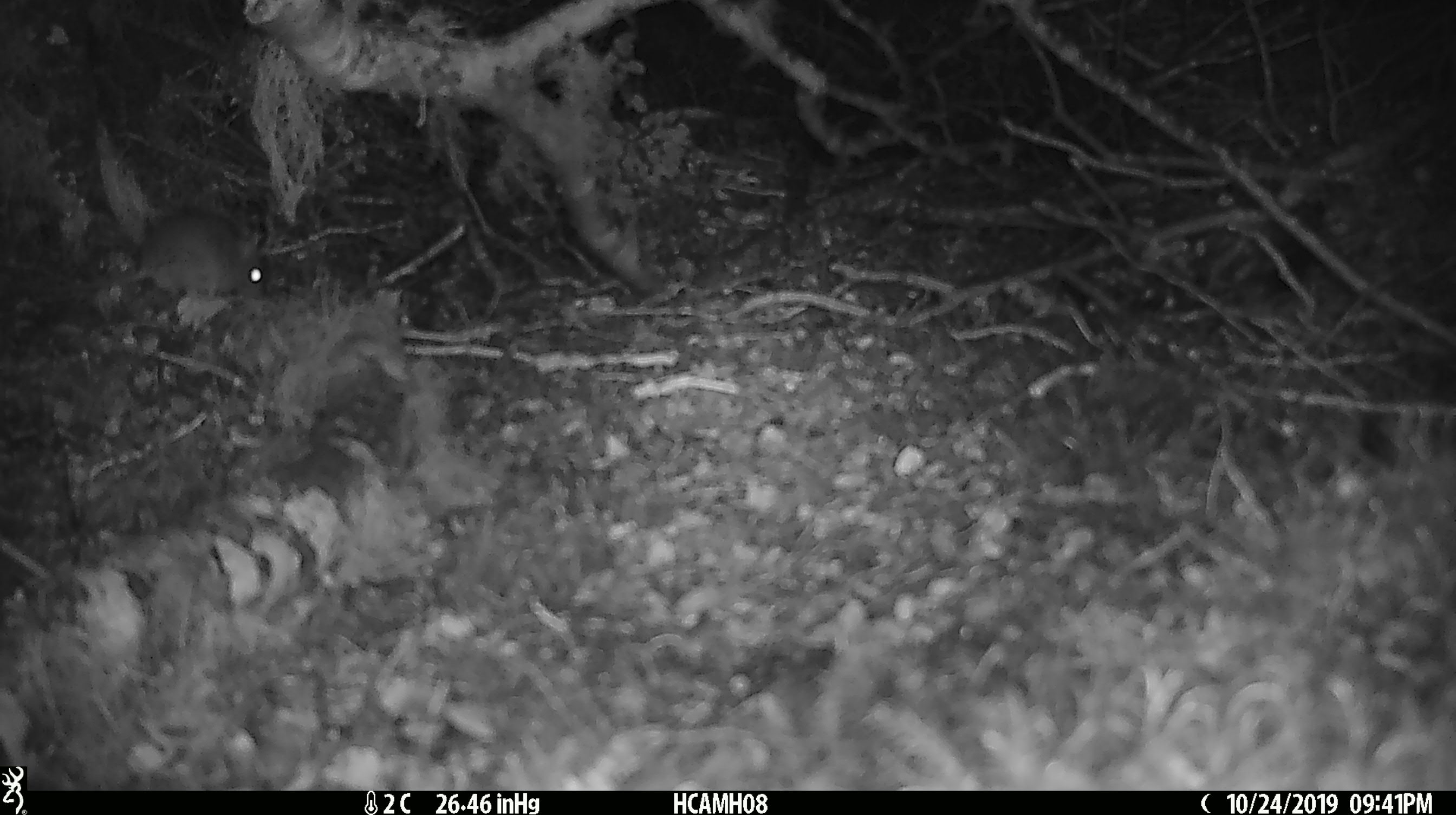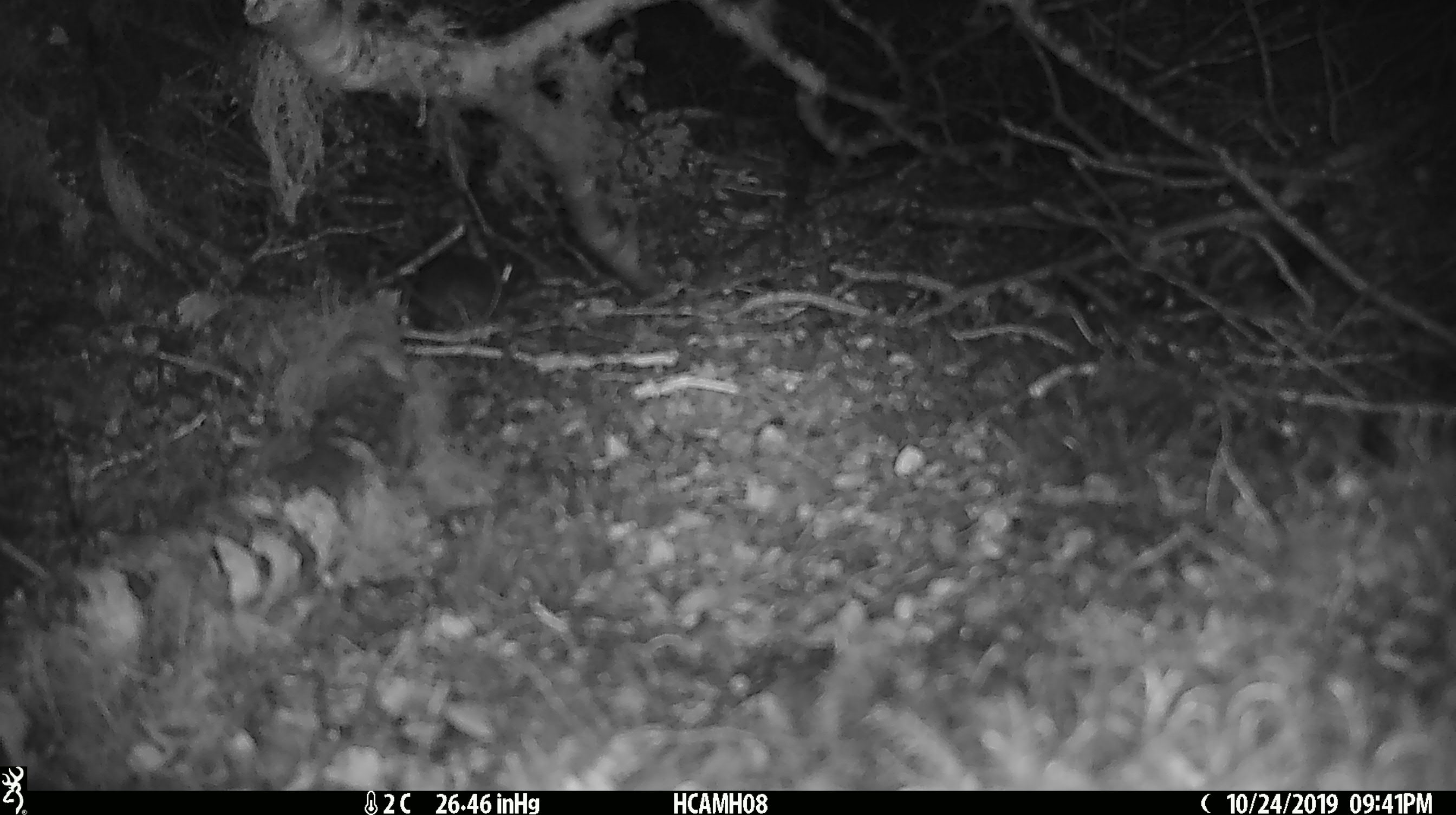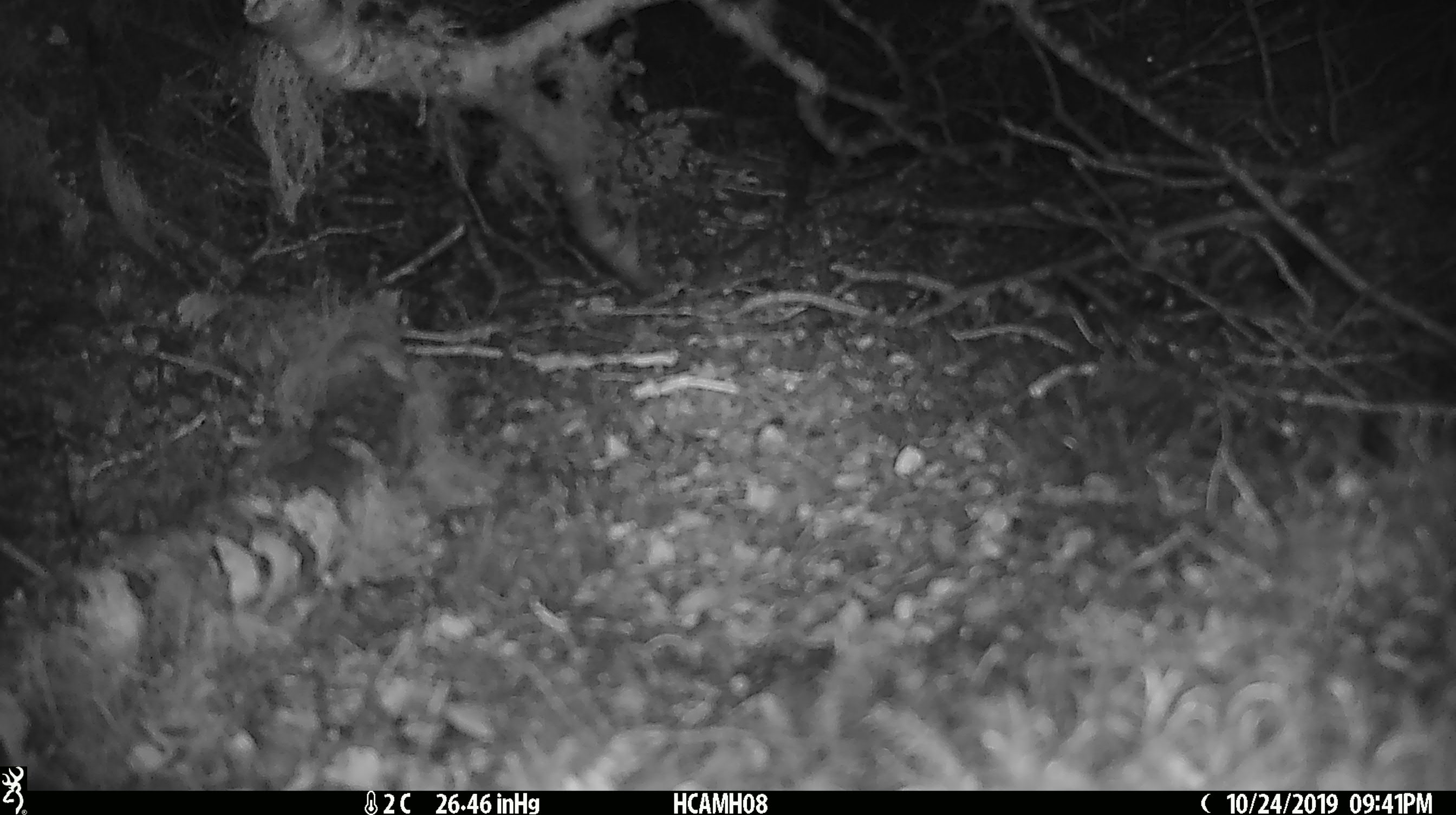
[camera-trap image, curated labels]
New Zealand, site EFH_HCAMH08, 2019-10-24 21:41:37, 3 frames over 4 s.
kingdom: Animalia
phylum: Chordata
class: Mammalia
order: Rodentia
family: Muridae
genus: Mus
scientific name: Mus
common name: mouse